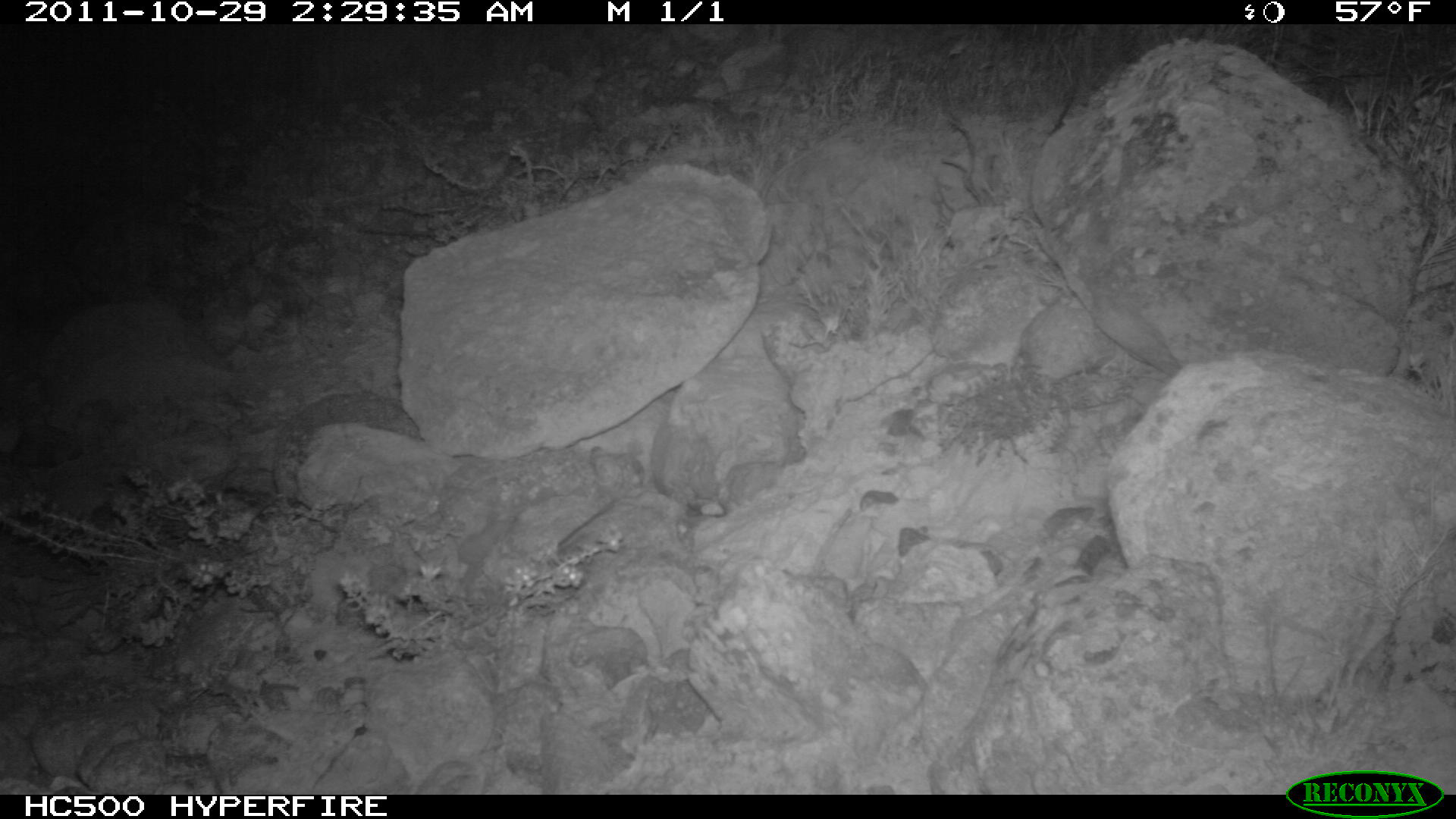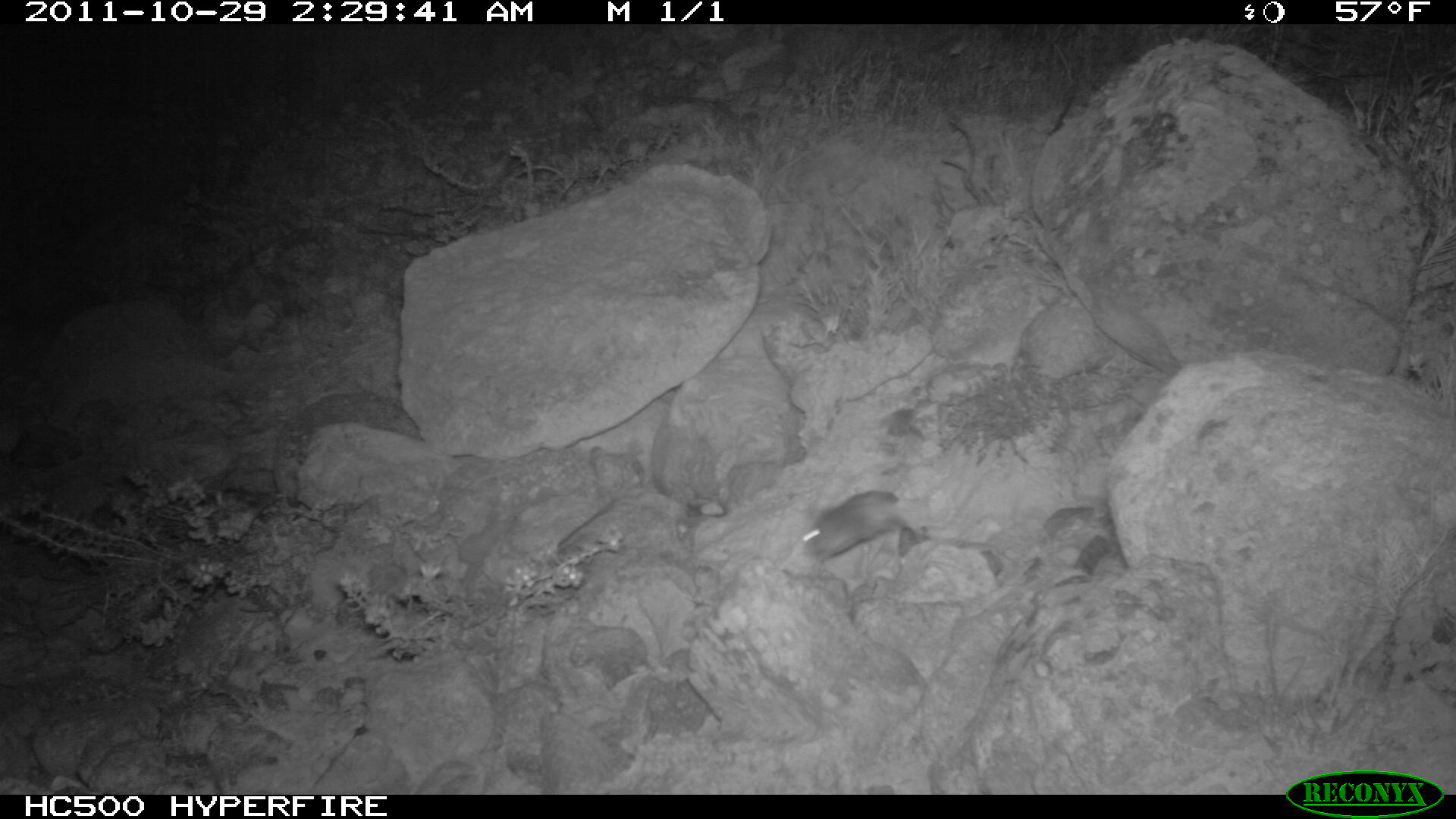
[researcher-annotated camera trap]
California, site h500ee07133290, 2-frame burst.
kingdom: Animalia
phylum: Chordata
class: Mammalia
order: Carnivora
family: Canidae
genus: Urocyon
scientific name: Urocyon littoralis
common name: island fox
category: fox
Fox (island fox) (Urocyon littoralis).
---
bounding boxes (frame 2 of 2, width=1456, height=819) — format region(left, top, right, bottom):
fox: region(802, 492, 929, 570)